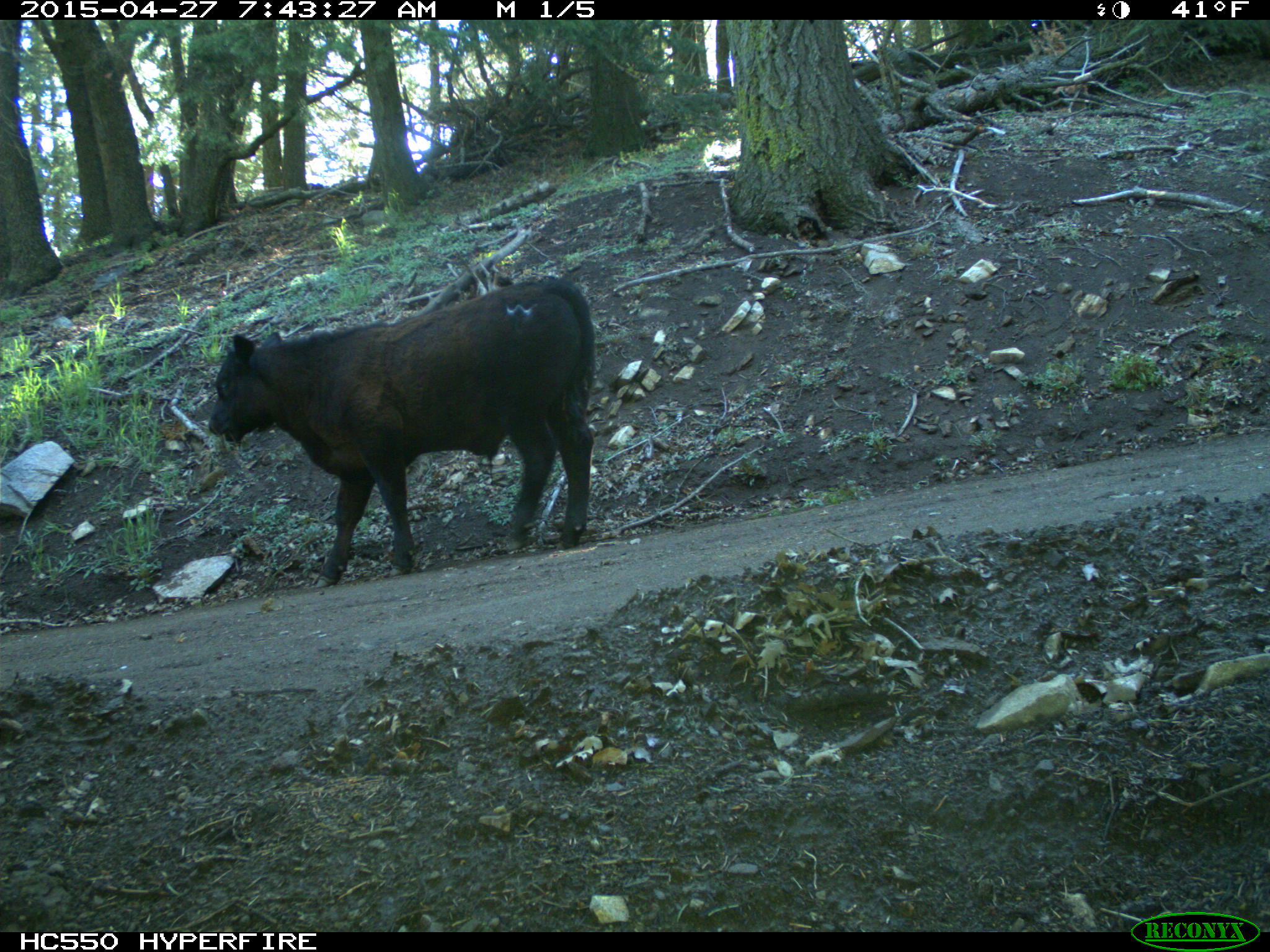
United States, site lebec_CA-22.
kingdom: Animalia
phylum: Chordata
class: Mammalia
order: Artiodactyla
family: Bovidae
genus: Bos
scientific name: Bos taurus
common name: domestic cow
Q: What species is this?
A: Bos taurus (domestic cow).